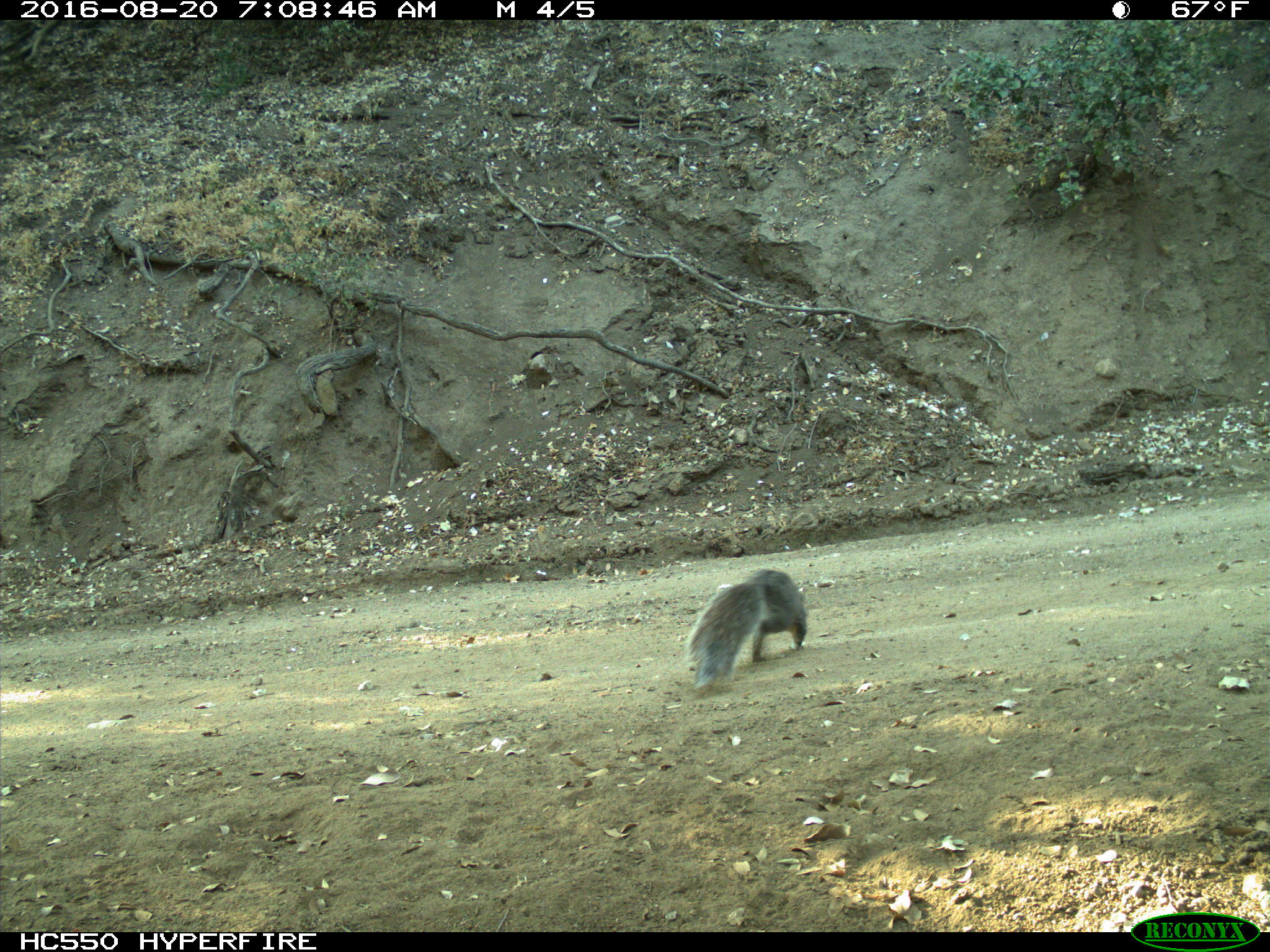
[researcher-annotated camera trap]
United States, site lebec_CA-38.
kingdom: Animalia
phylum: Chordata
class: Mammalia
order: Rodentia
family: Sciuridae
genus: Sciurus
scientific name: Sciurus carolinensis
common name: eastern gray squirrel